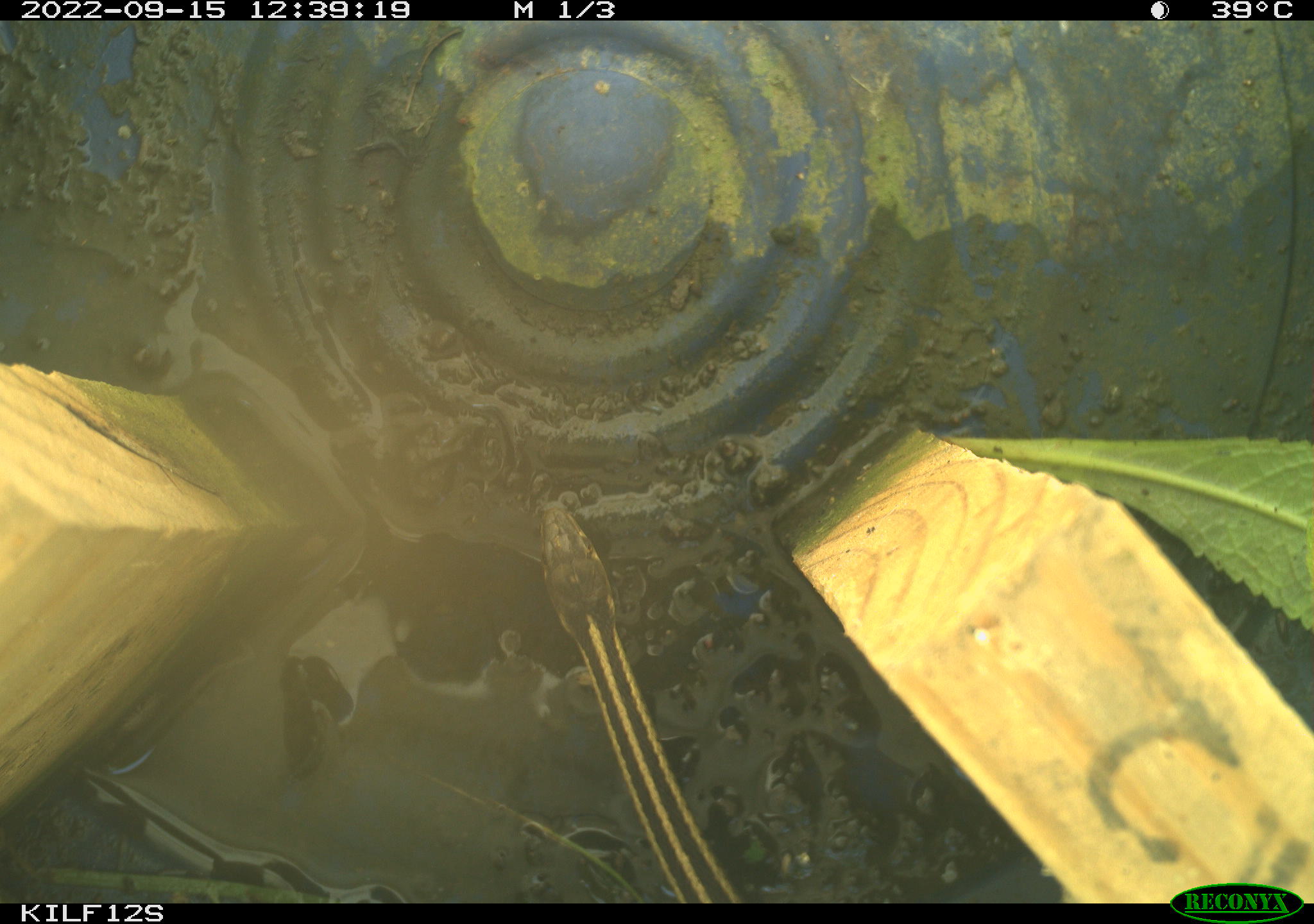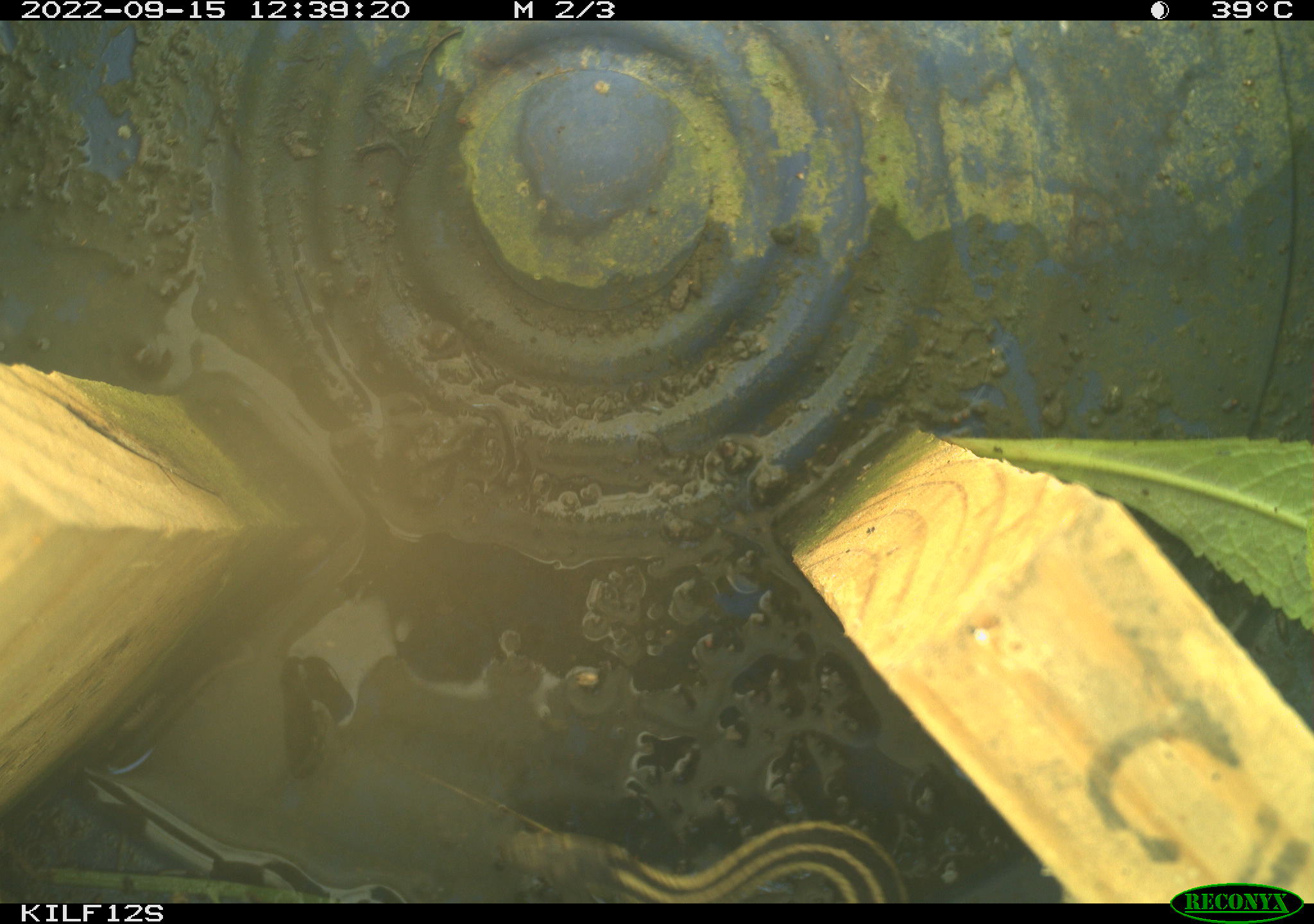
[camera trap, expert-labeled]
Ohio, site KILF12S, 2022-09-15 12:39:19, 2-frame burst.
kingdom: Animalia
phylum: Chordata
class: Reptilia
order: Squamata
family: Colubridae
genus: Thamnophis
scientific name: Thamnophis sirtalis sirtalis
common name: eastern gartersnake